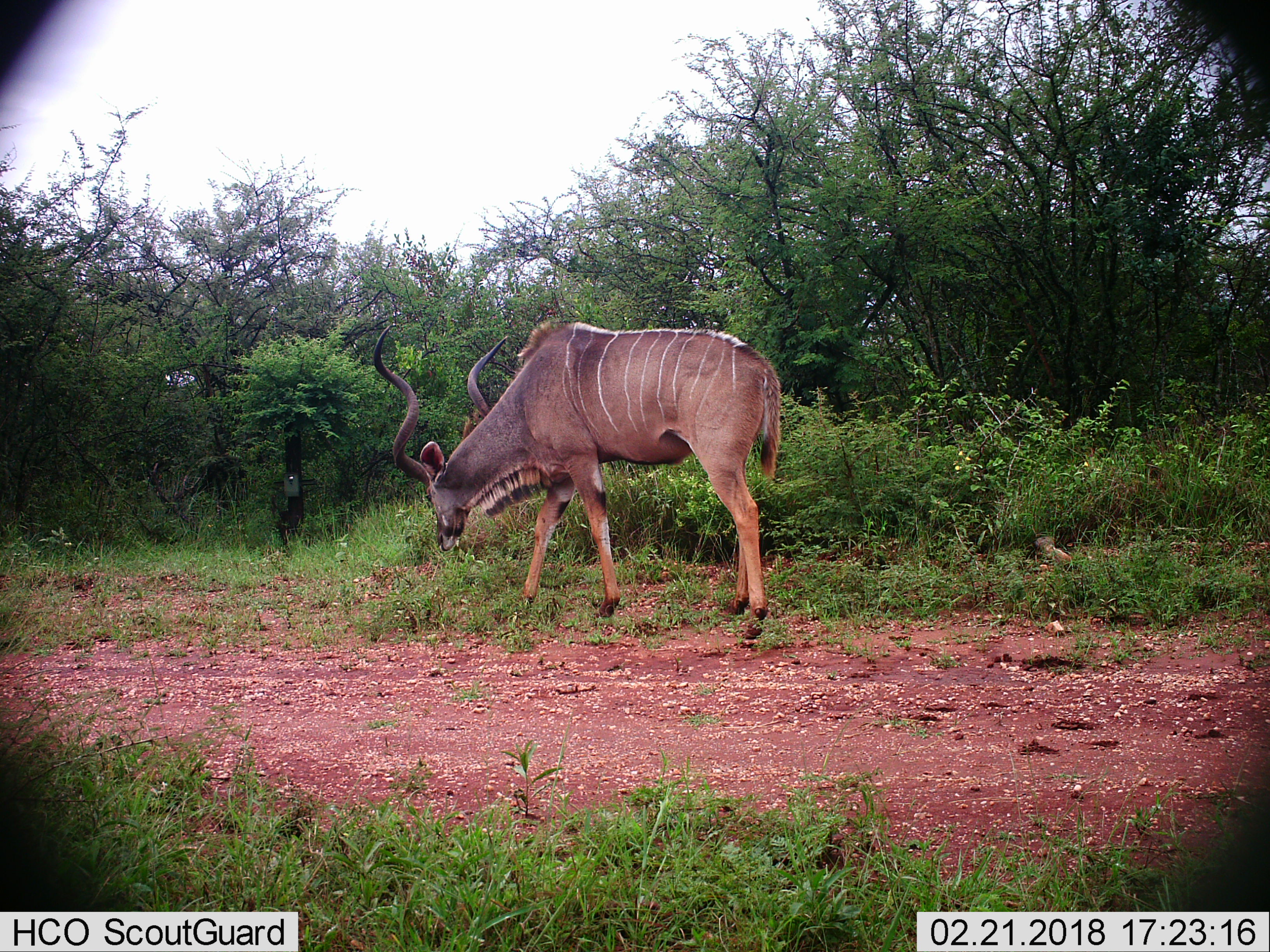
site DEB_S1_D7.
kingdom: Animalia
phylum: Chordata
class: Mammalia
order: Artiodactyla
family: Bovidae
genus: Tragelaphus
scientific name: Tragelaphus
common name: kudu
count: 1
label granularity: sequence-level